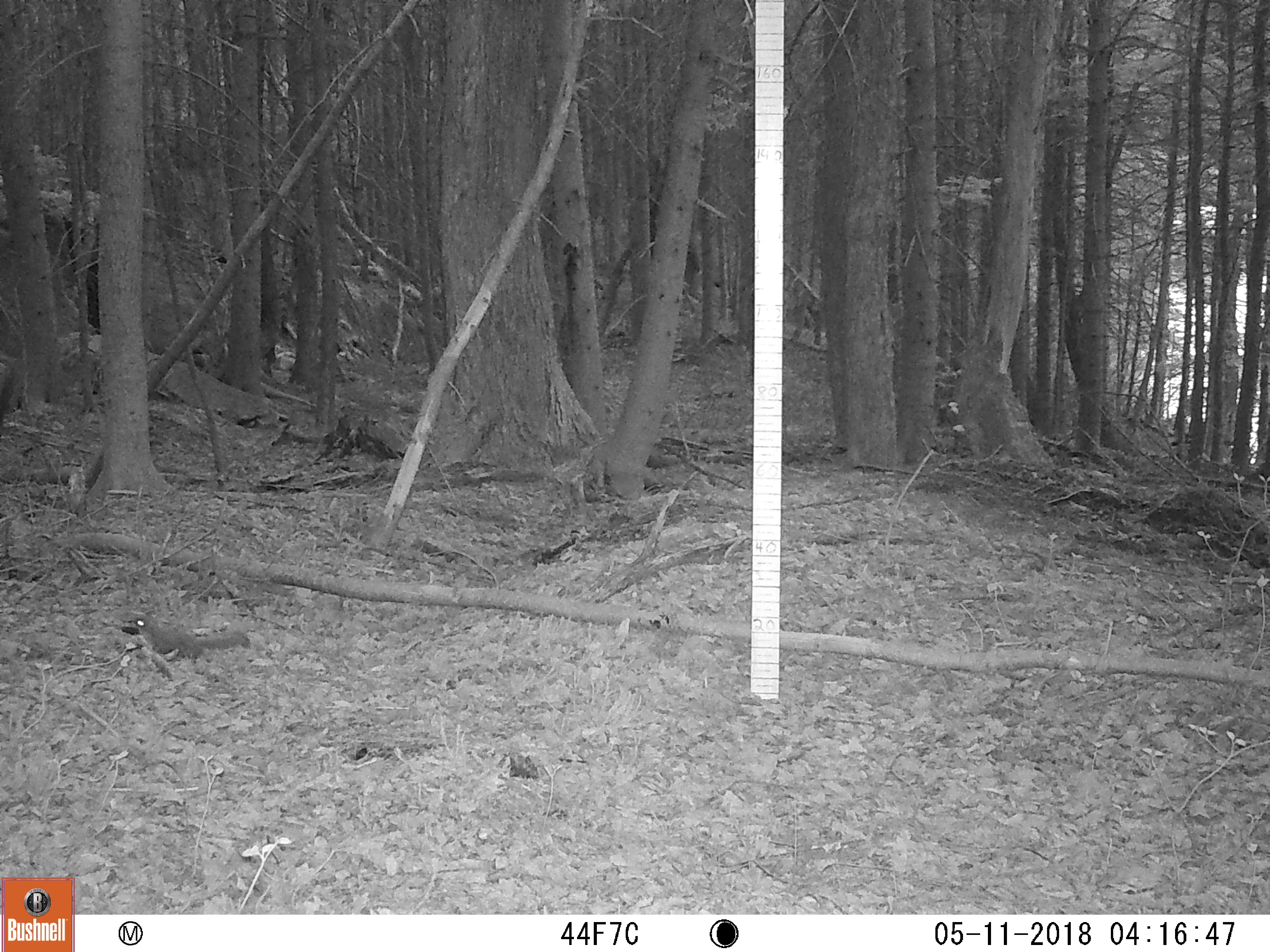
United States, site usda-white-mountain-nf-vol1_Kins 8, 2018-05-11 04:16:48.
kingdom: Animalia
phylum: Chordata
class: Mammalia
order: Rodentia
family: Sciuridae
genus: Tamiasciurus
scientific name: Tamiasciurus hudsonicus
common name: red squirrel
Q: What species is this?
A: Red squirrel (Tamiasciurus hudsonicus).